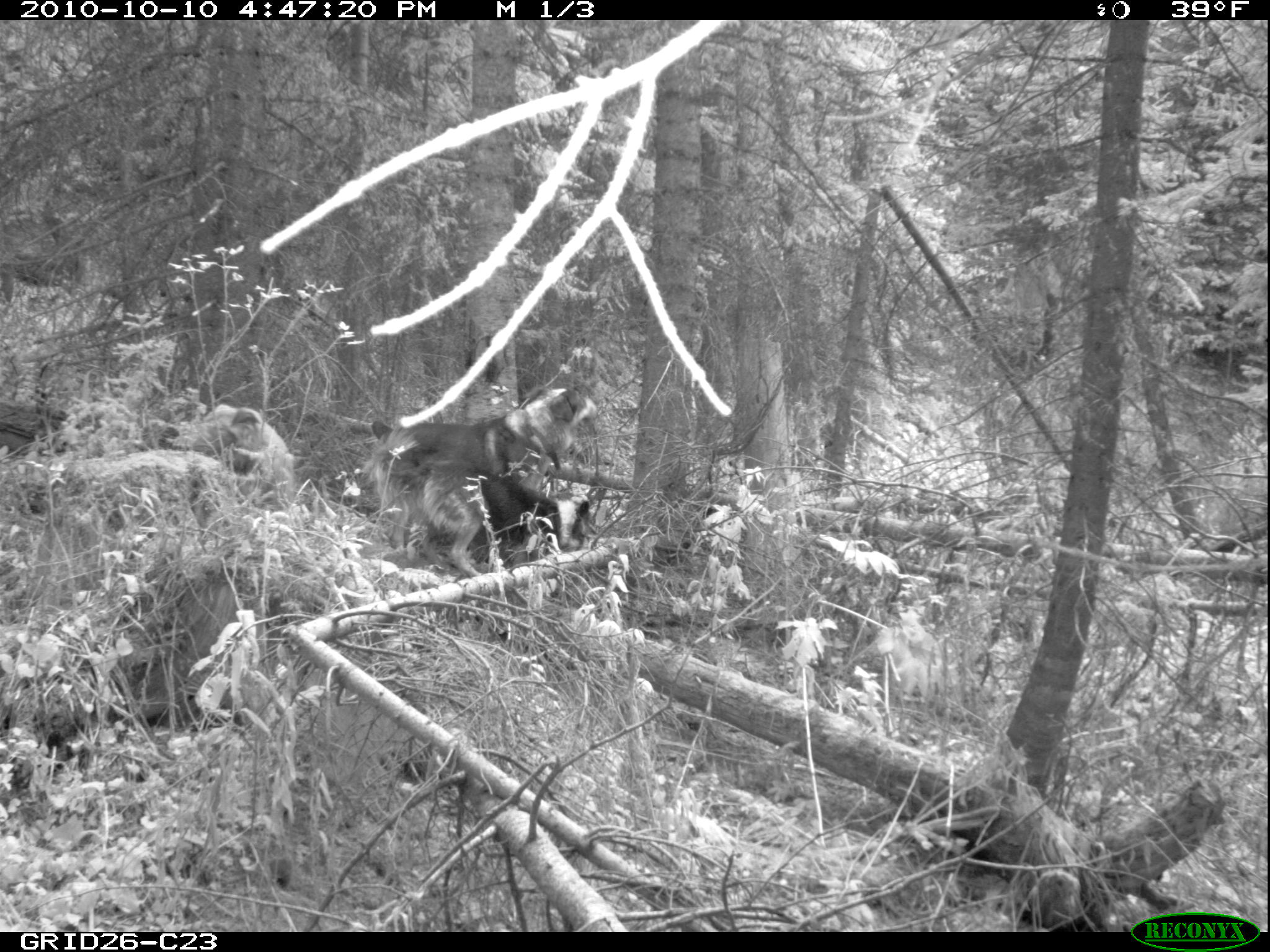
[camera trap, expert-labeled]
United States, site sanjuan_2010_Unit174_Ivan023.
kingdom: Animalia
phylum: Chordata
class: Mammalia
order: Carnivora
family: Canidae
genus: Canis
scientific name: Canis familiaris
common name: domestic dog